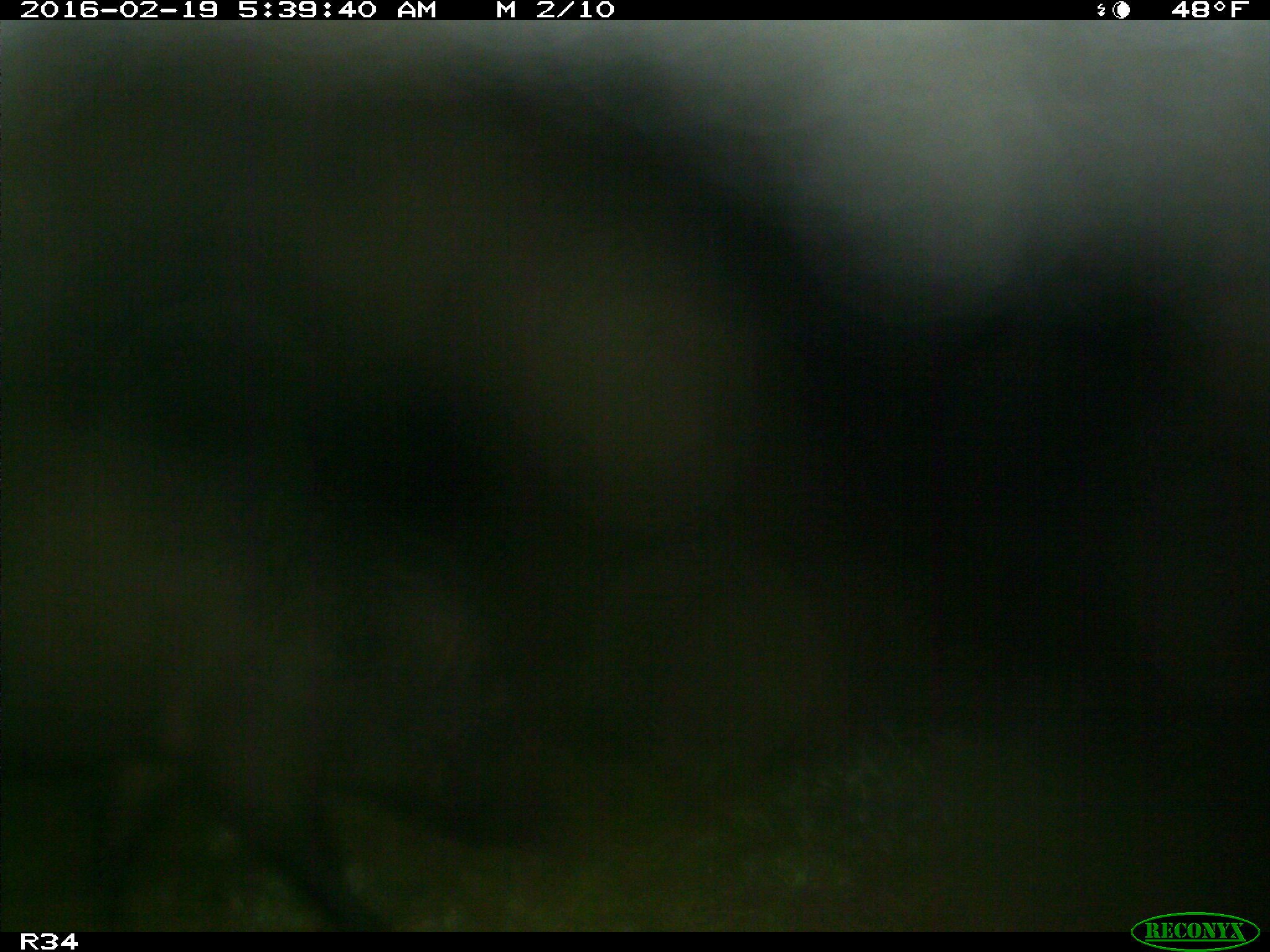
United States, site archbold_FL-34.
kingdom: Animalia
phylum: Chordata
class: Mammalia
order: Artiodactyla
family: Suidae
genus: Sus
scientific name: Sus scrofa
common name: wild boar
Sus scrofa (wild boar).